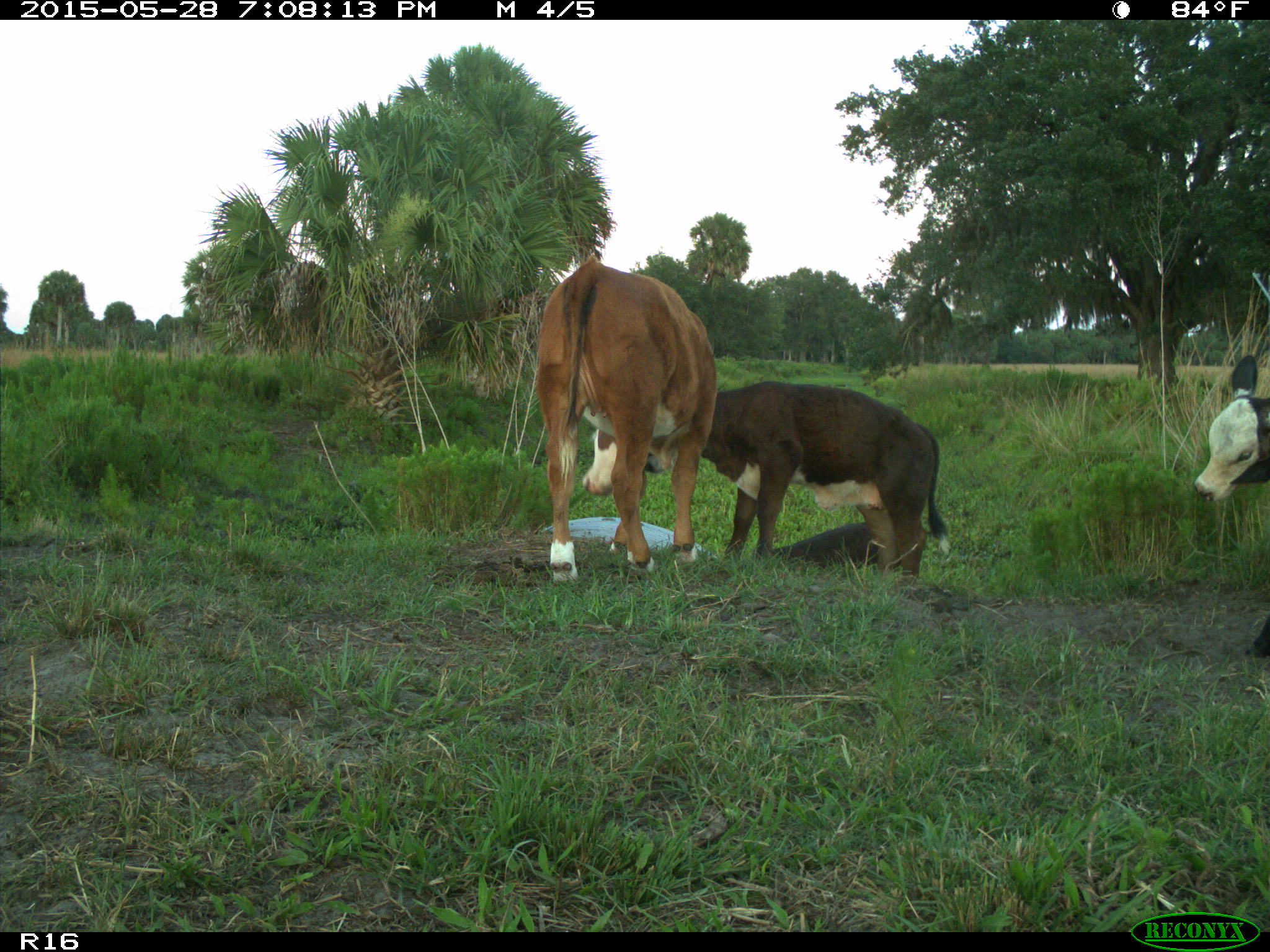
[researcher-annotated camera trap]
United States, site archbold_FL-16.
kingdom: Animalia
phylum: Chordata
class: Mammalia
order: Artiodactyla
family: Bovidae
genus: Bos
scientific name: Bos taurus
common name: domestic cow